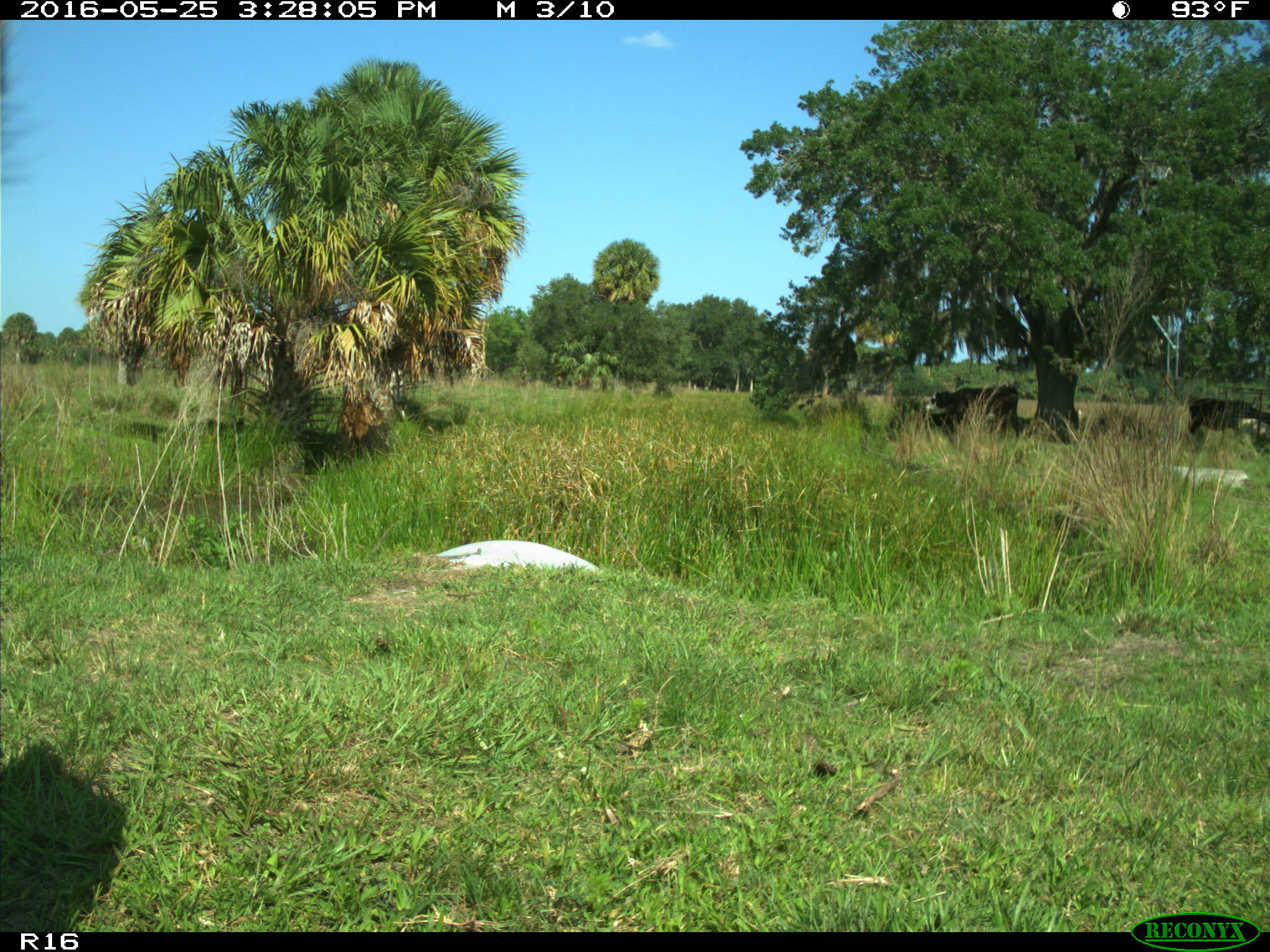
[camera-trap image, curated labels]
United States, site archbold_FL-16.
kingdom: Animalia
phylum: Chordata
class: Mammalia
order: Artiodactyla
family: Bovidae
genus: Bos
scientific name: Bos taurus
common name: domestic cow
Bos taurus (domestic cow).